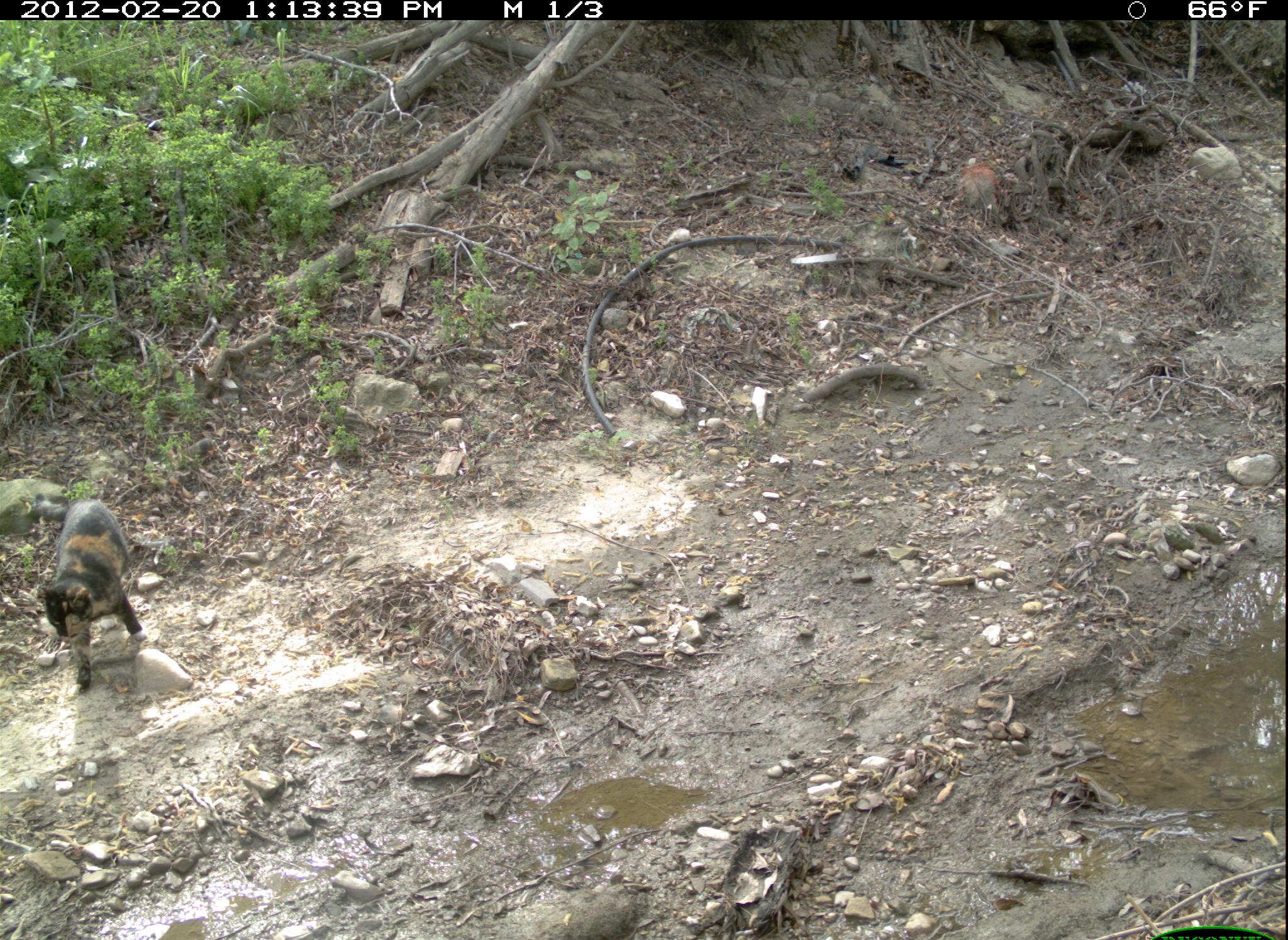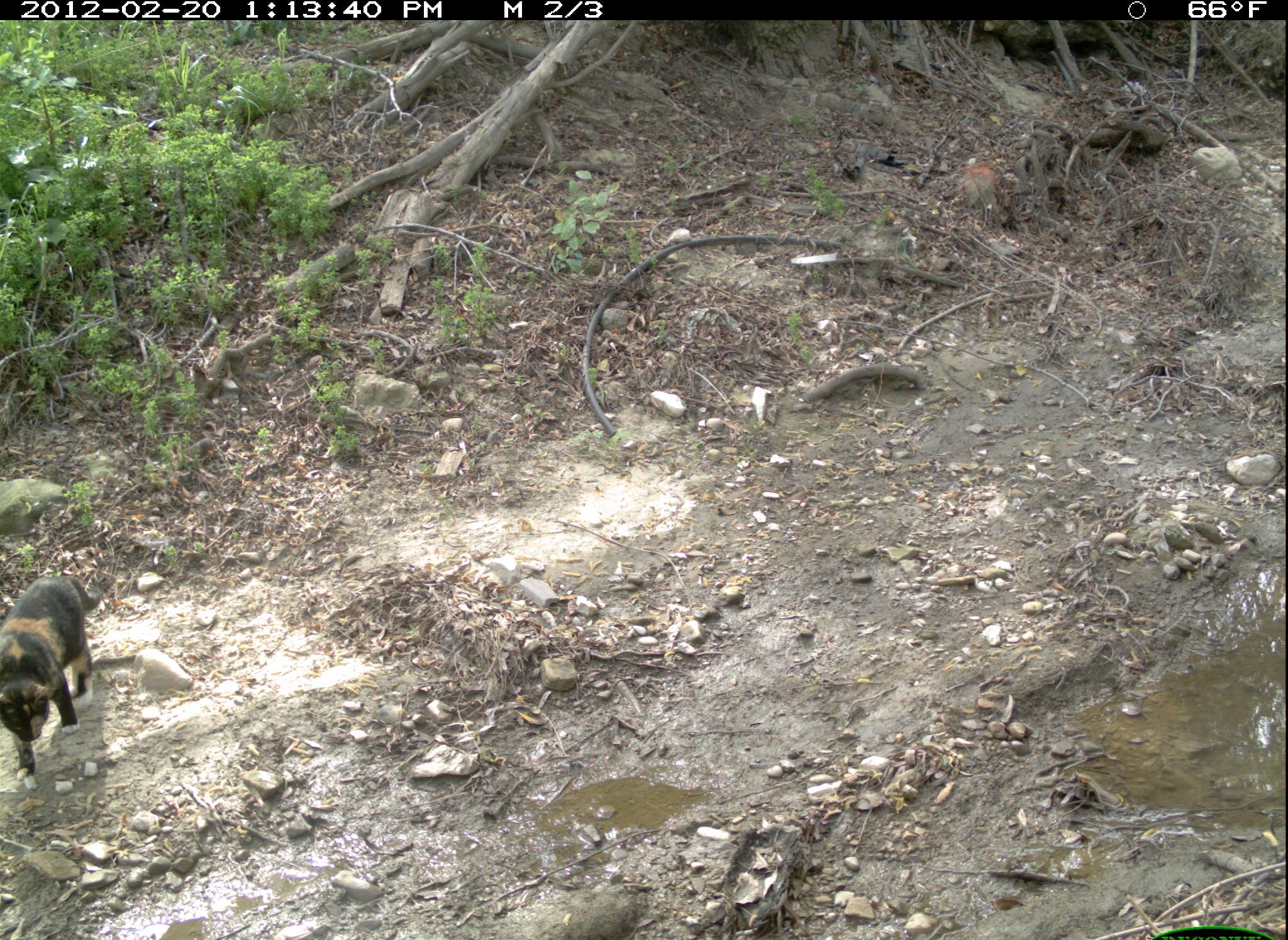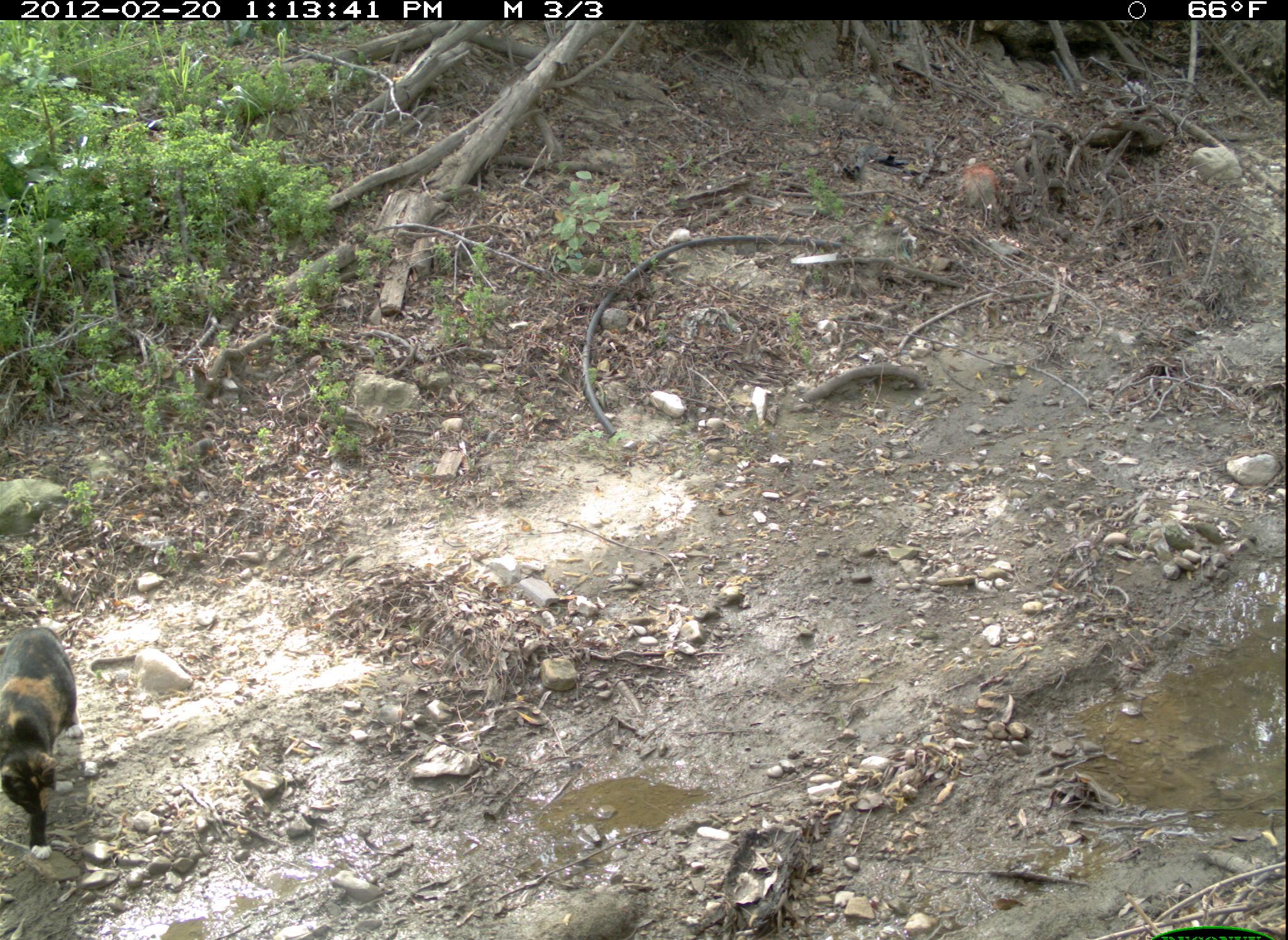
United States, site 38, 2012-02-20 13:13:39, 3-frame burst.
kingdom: Animalia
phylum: Chordata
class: Mammalia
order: Carnivora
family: Felidae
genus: Felis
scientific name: Felis catus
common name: cat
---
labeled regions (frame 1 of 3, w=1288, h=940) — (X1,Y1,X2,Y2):
cat: (34,461,163,752)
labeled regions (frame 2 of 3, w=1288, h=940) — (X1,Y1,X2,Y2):
cat: (2,561,124,797)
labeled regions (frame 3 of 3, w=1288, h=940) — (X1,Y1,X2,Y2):
cat: (0,610,95,865)